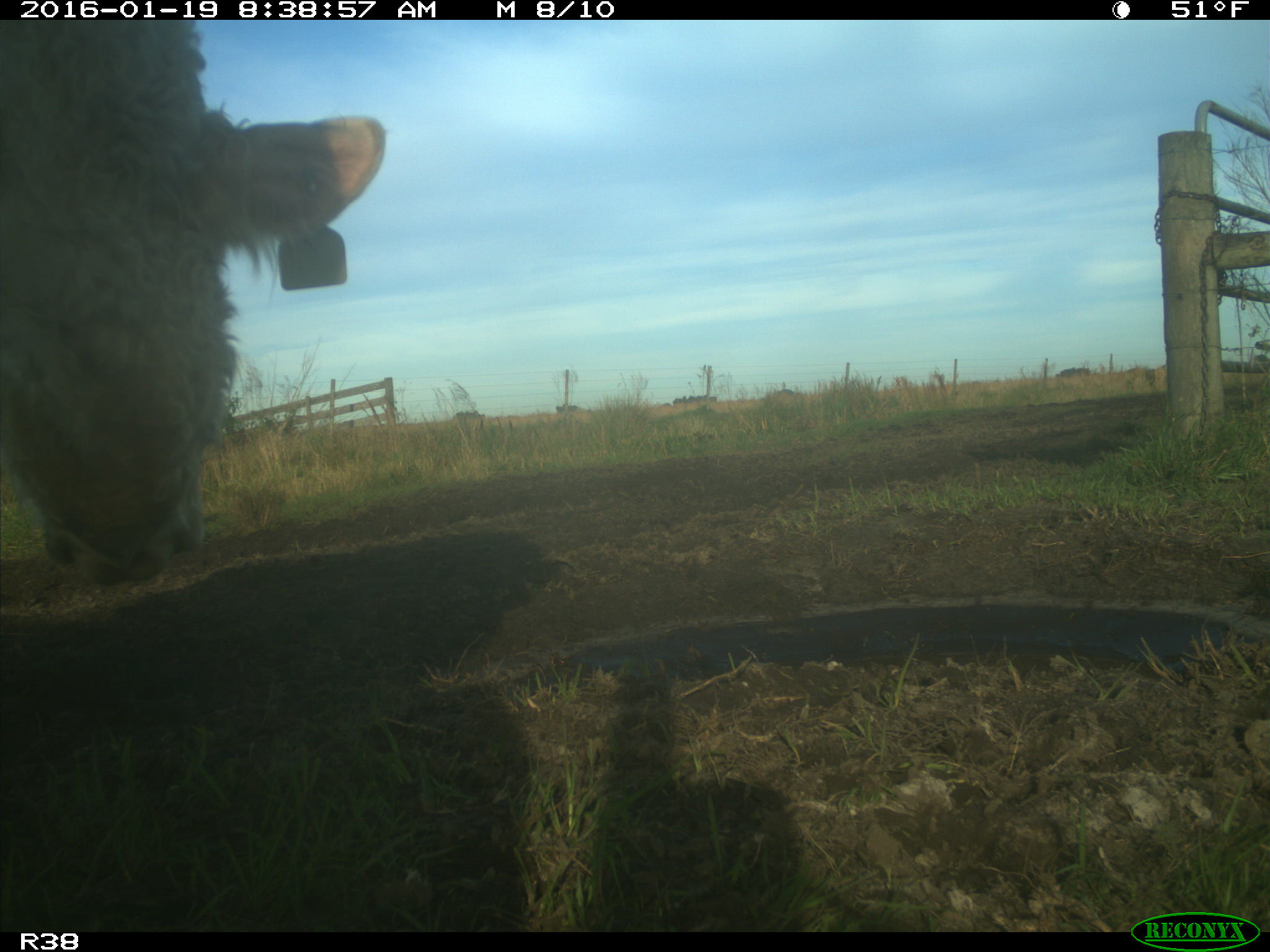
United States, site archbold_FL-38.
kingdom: Animalia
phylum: Chordata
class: Mammalia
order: Artiodactyla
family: Bovidae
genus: Bos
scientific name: Bos taurus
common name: domestic cow